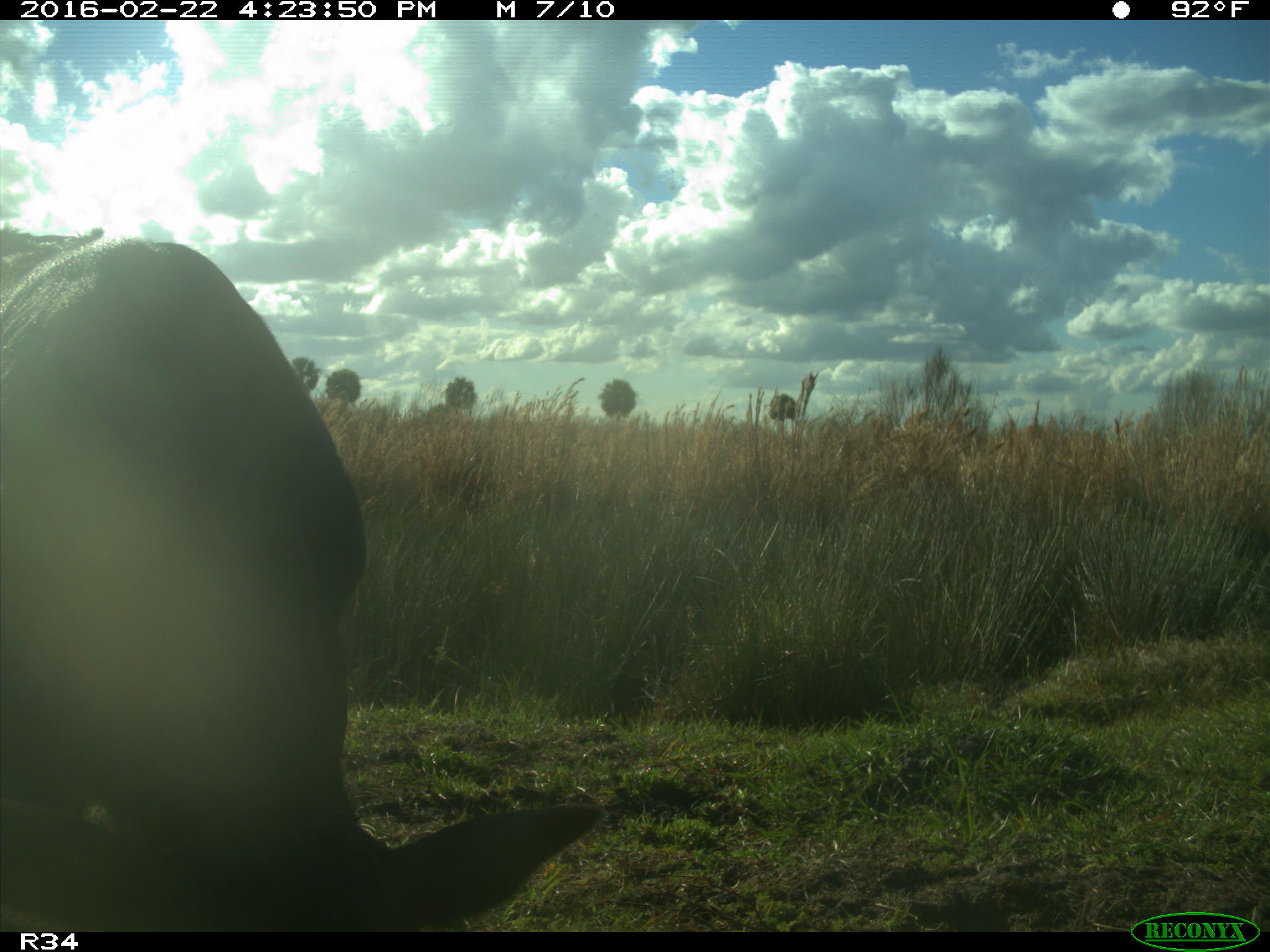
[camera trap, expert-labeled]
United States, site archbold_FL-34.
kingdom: Animalia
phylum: Chordata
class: Mammalia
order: Artiodactyla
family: Bovidae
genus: Bos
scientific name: Bos taurus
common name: domestic cow